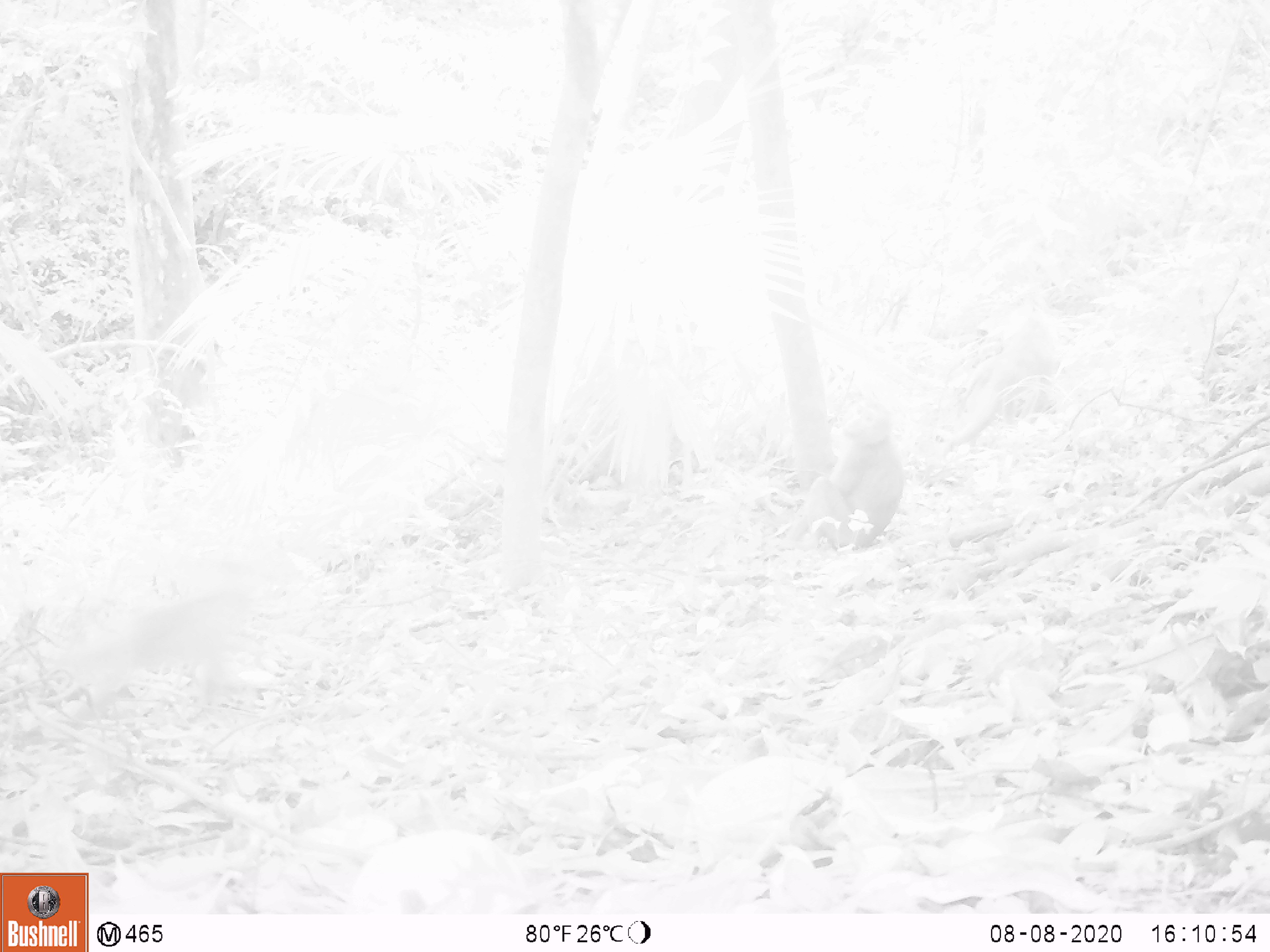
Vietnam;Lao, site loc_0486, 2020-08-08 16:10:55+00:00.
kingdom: Animalia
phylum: Chordata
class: Mammalia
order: Primates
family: Cercopithecidae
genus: Macaca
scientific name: Macaca nemestrina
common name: pig-tailed macaque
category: pig tailed macaque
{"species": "pig tailed macaque (pig-tailed macaque) (Macaca nemestrina)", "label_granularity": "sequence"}